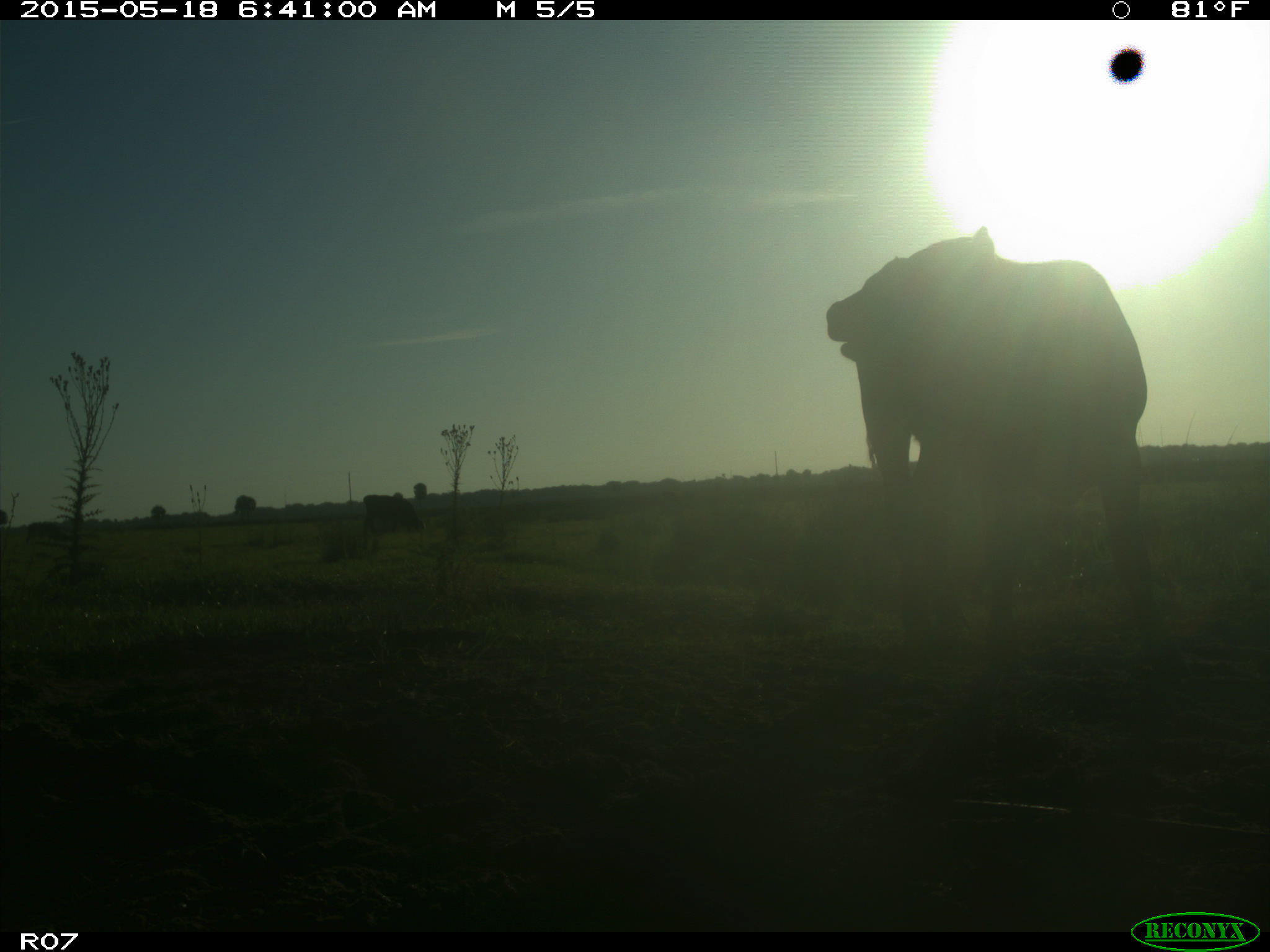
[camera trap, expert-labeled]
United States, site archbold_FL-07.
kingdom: Animalia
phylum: Chordata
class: Mammalia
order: Artiodactyla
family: Bovidae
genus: Bos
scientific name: Bos taurus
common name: domestic cow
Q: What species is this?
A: Bos taurus (domestic cow).